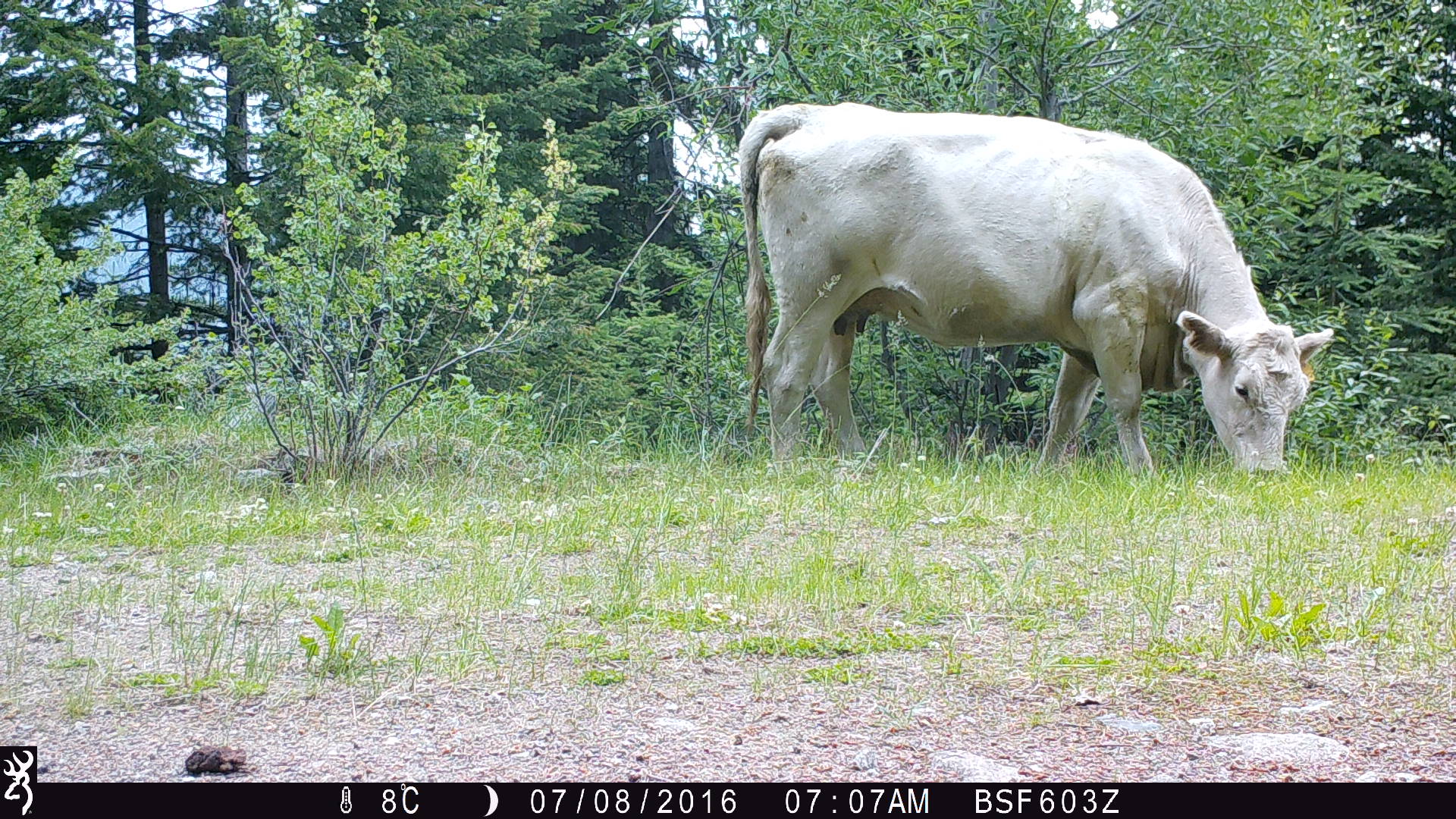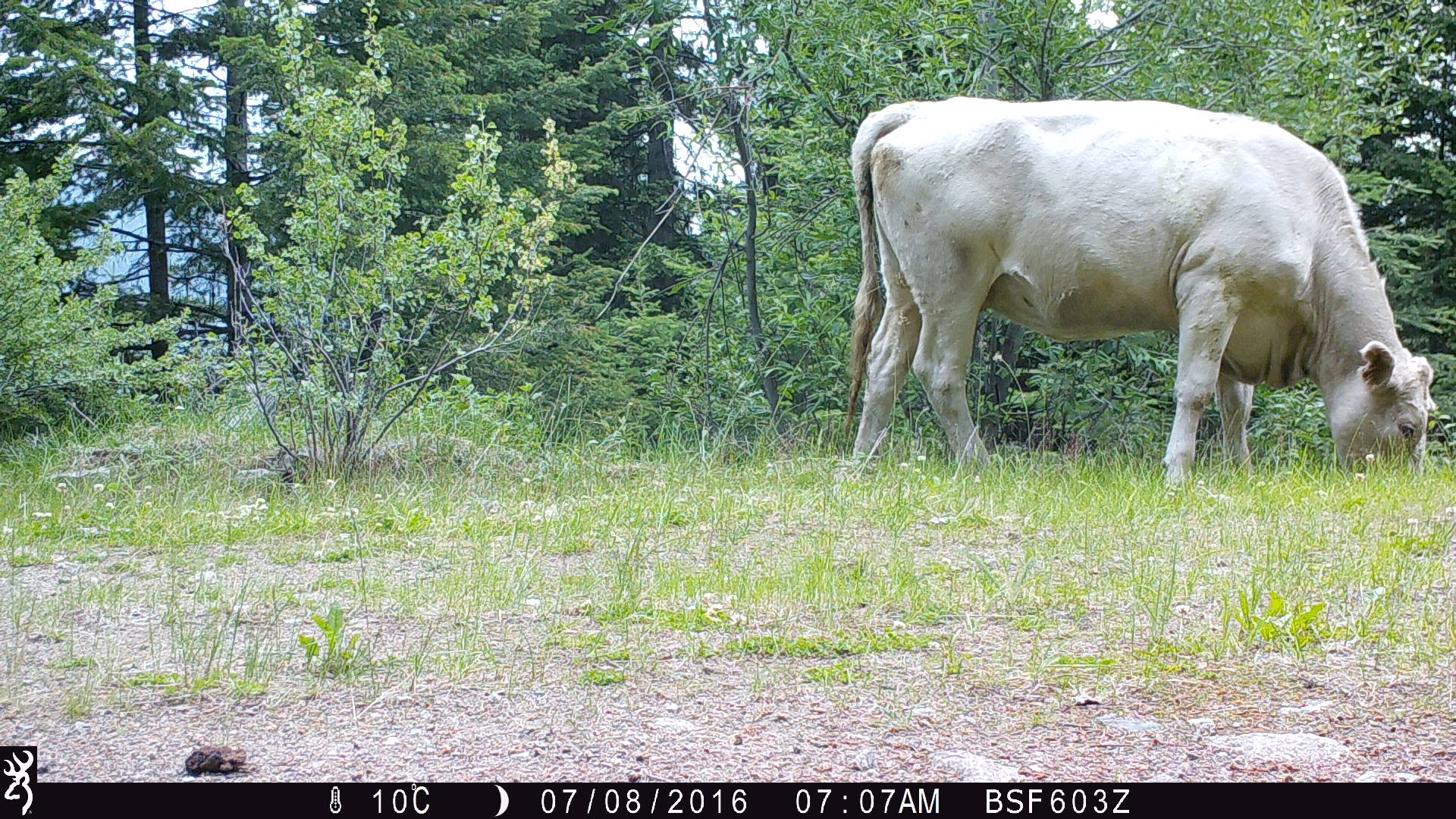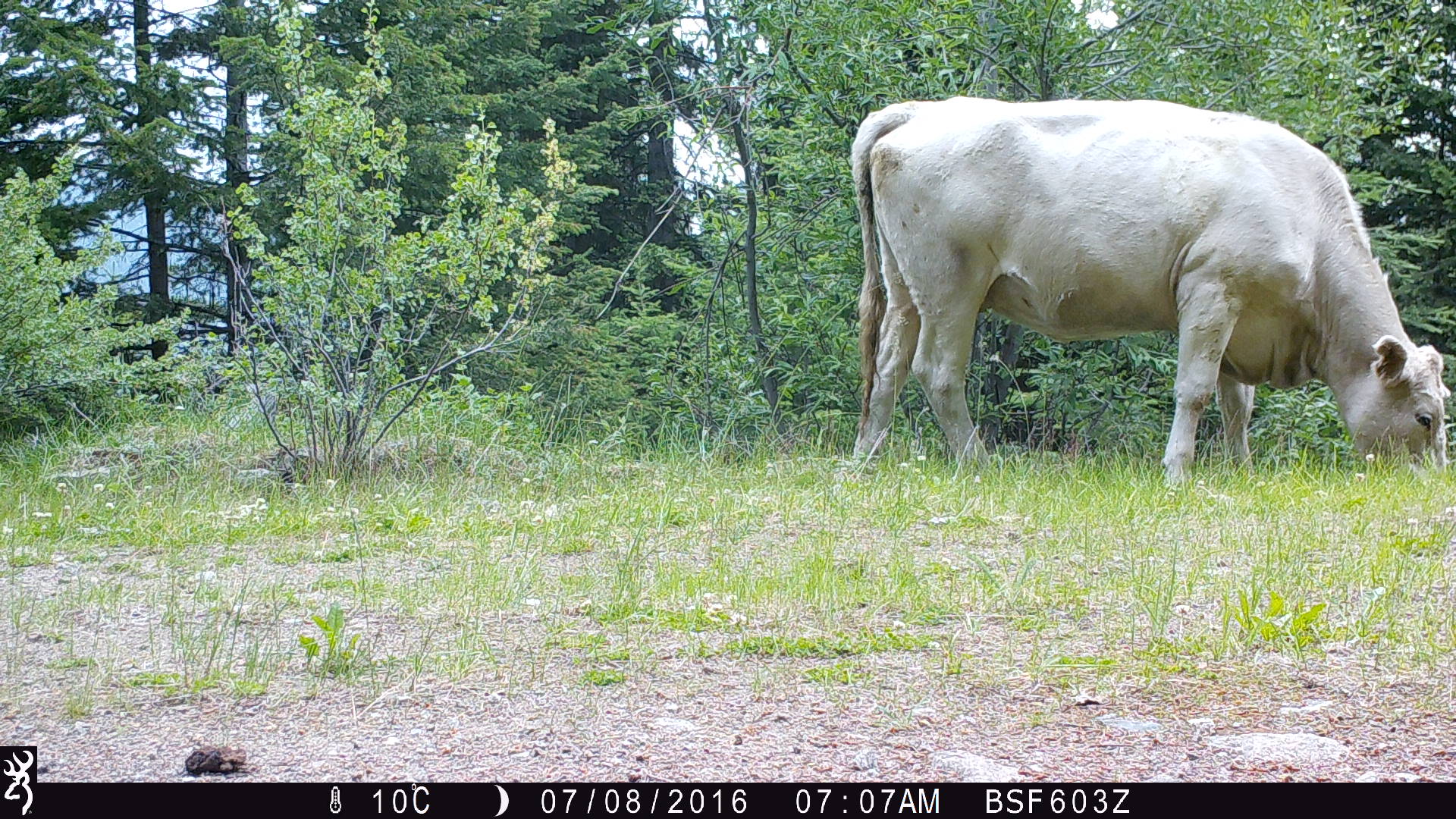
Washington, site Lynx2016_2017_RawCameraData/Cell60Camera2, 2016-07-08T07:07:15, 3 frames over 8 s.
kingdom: Animalia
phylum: Chordata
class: Mammalia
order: Artiodactyla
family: Bovidae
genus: Bos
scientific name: Bos taurus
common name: domestic cattle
Domestic cattle (Bos taurus). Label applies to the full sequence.